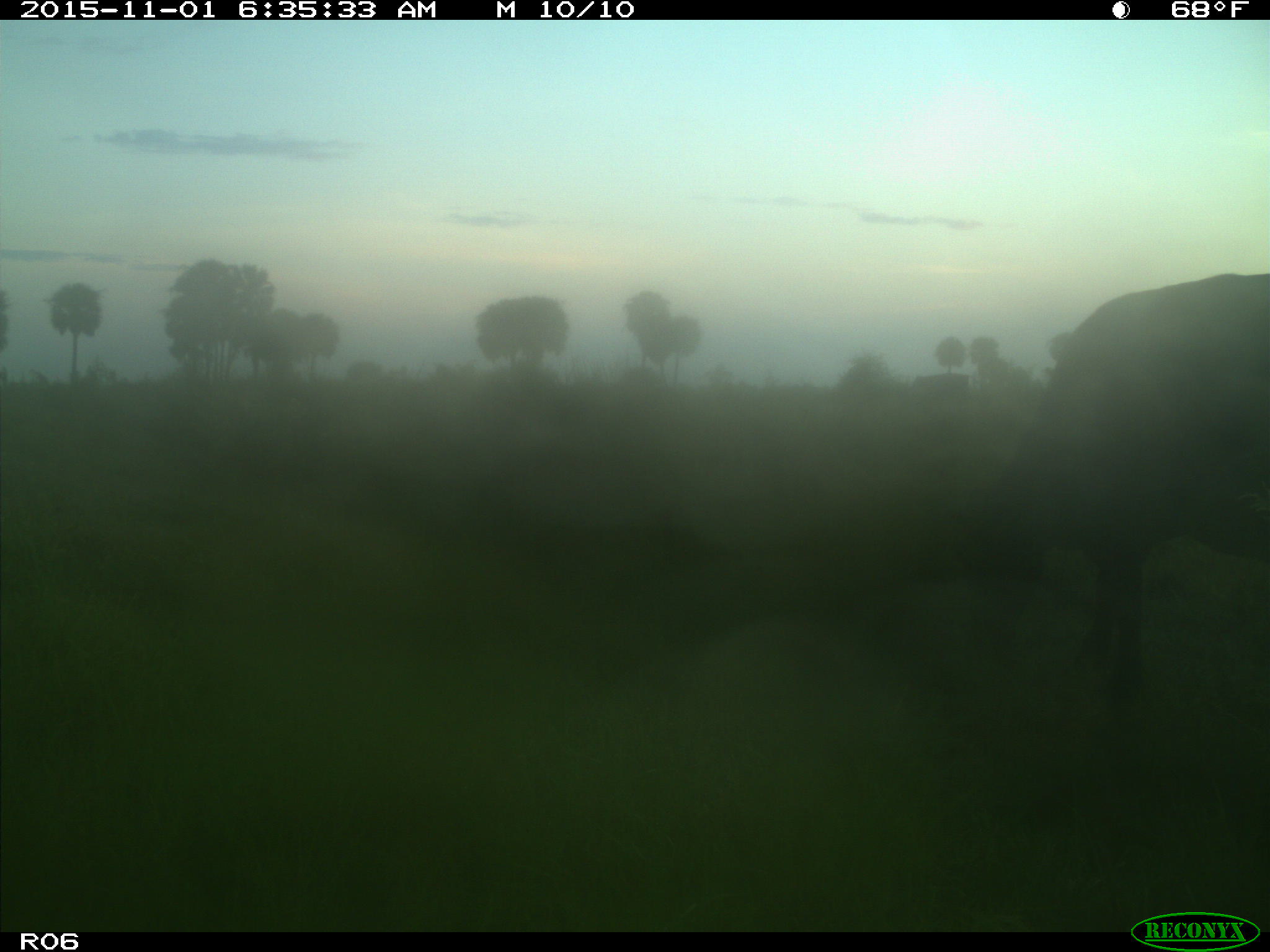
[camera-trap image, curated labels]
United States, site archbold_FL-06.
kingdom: Animalia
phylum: Chordata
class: Mammalia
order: Artiodactyla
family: Bovidae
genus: Bos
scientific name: Bos taurus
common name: domestic cow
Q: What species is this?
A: Bos taurus (domestic cow).